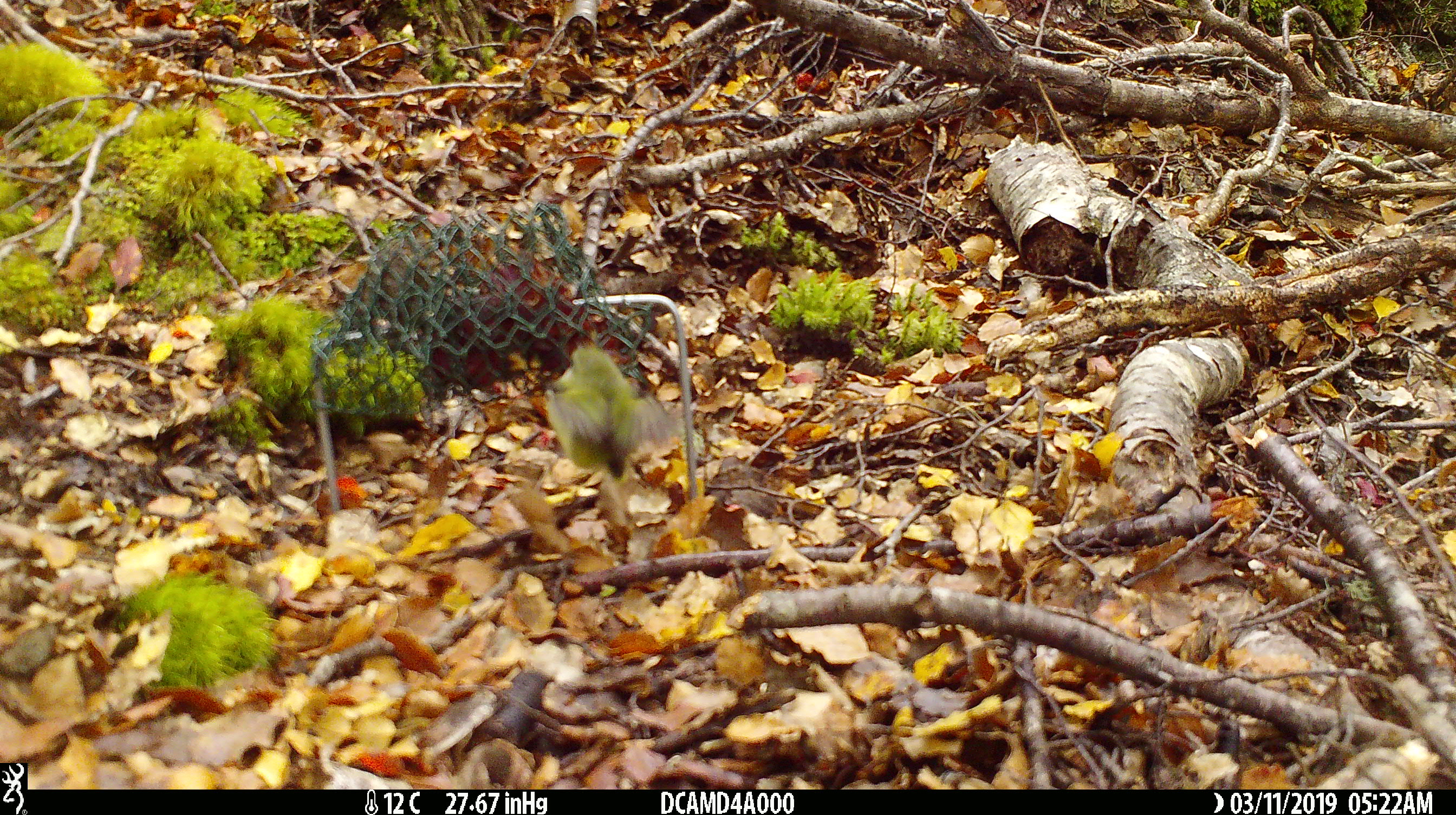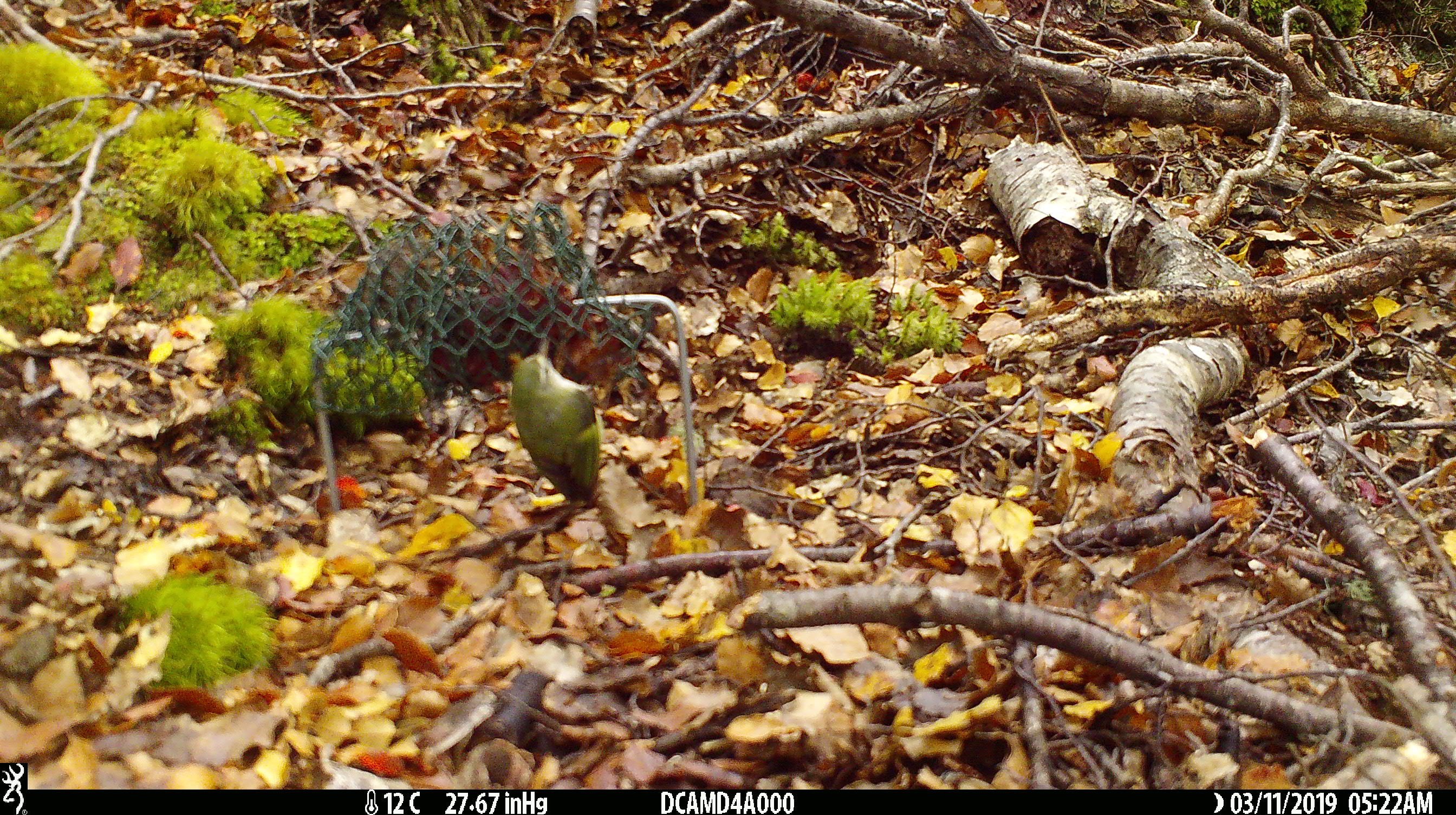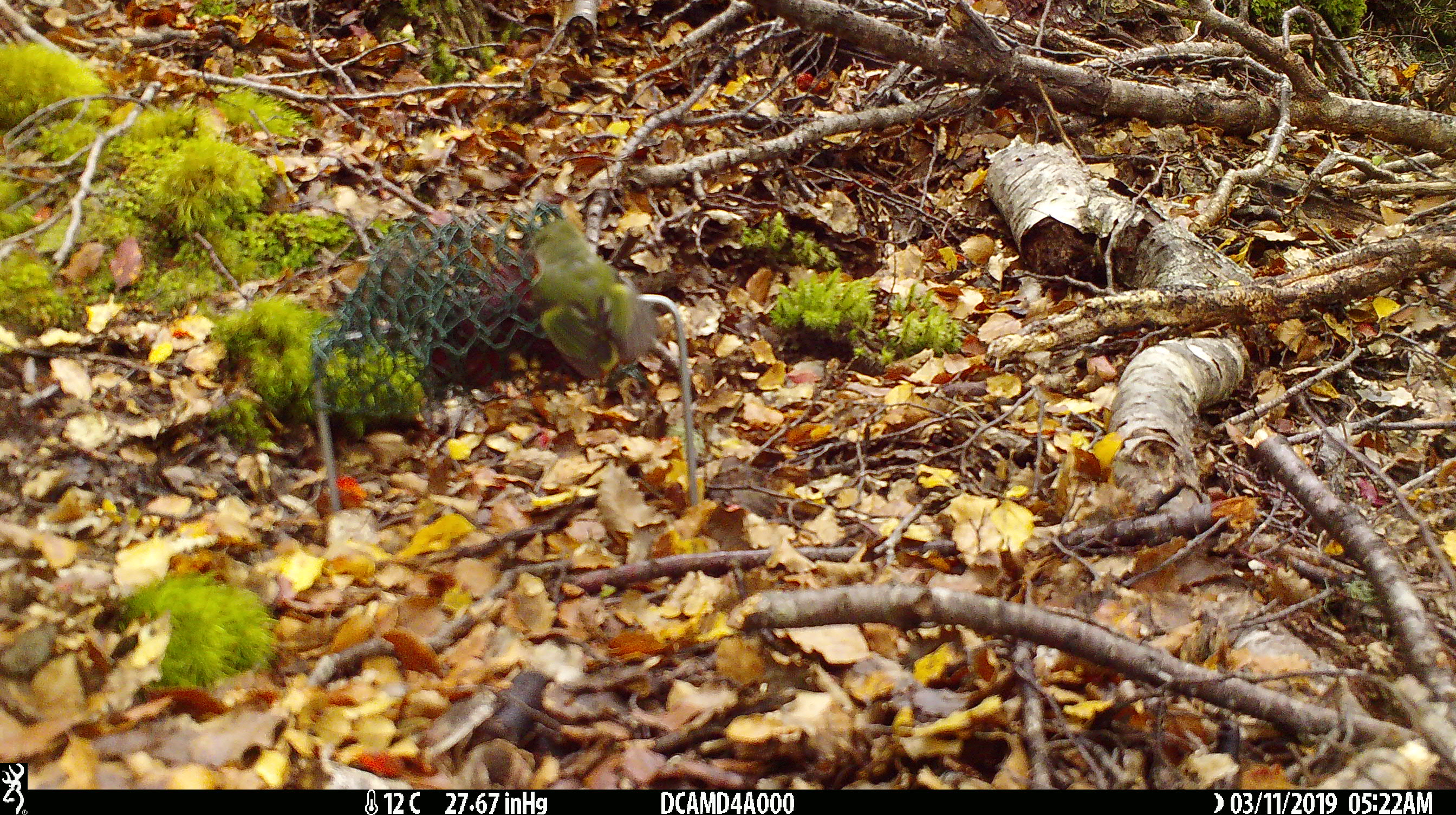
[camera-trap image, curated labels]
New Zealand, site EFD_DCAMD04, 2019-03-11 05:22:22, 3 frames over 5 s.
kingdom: Animalia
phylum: Chordata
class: Aves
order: Passeriformes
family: Acanthisittidae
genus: Acanthisitta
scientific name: Acanthisitta chloris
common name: rifleman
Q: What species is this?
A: Rifleman (Acanthisitta chloris).